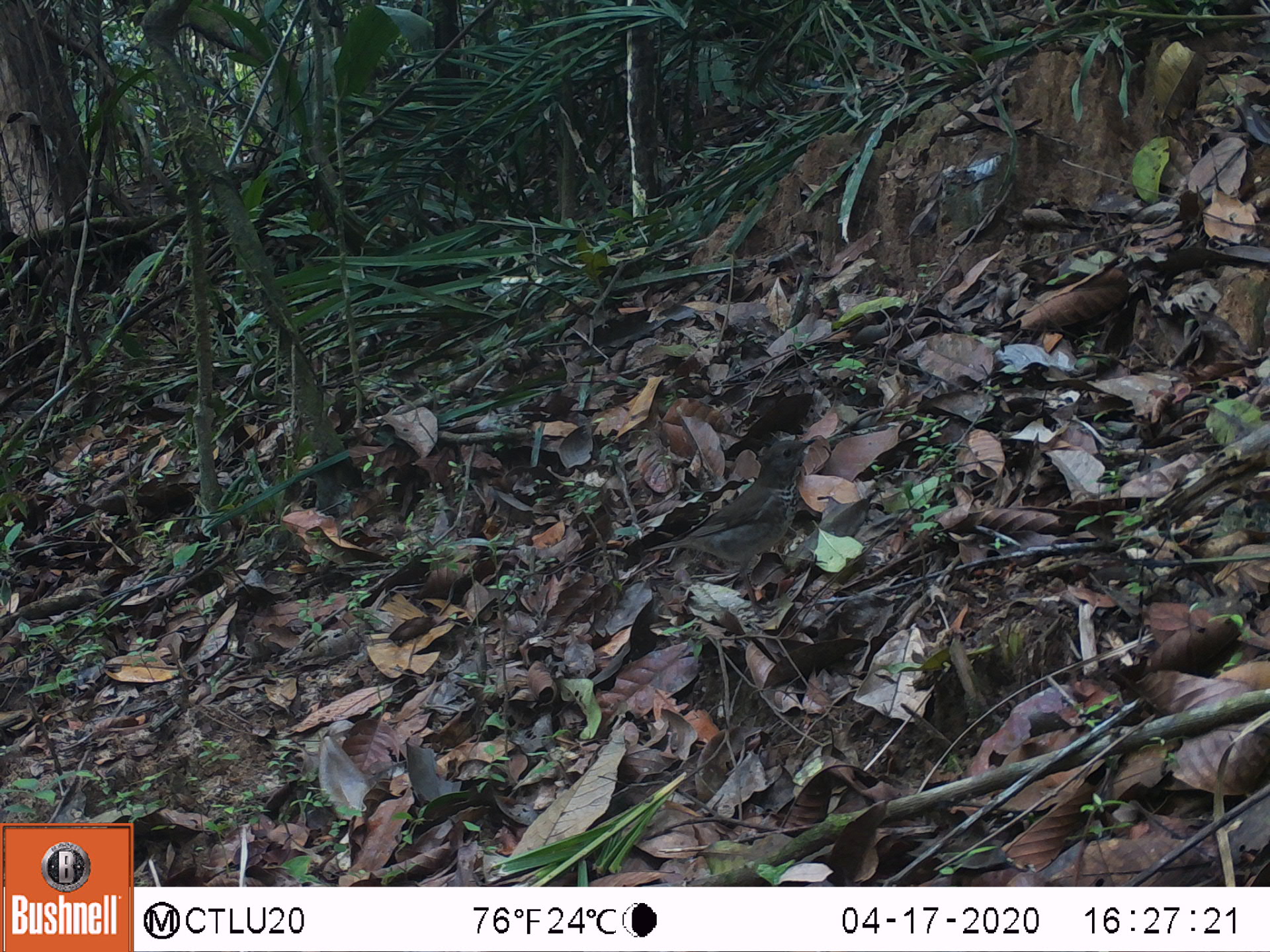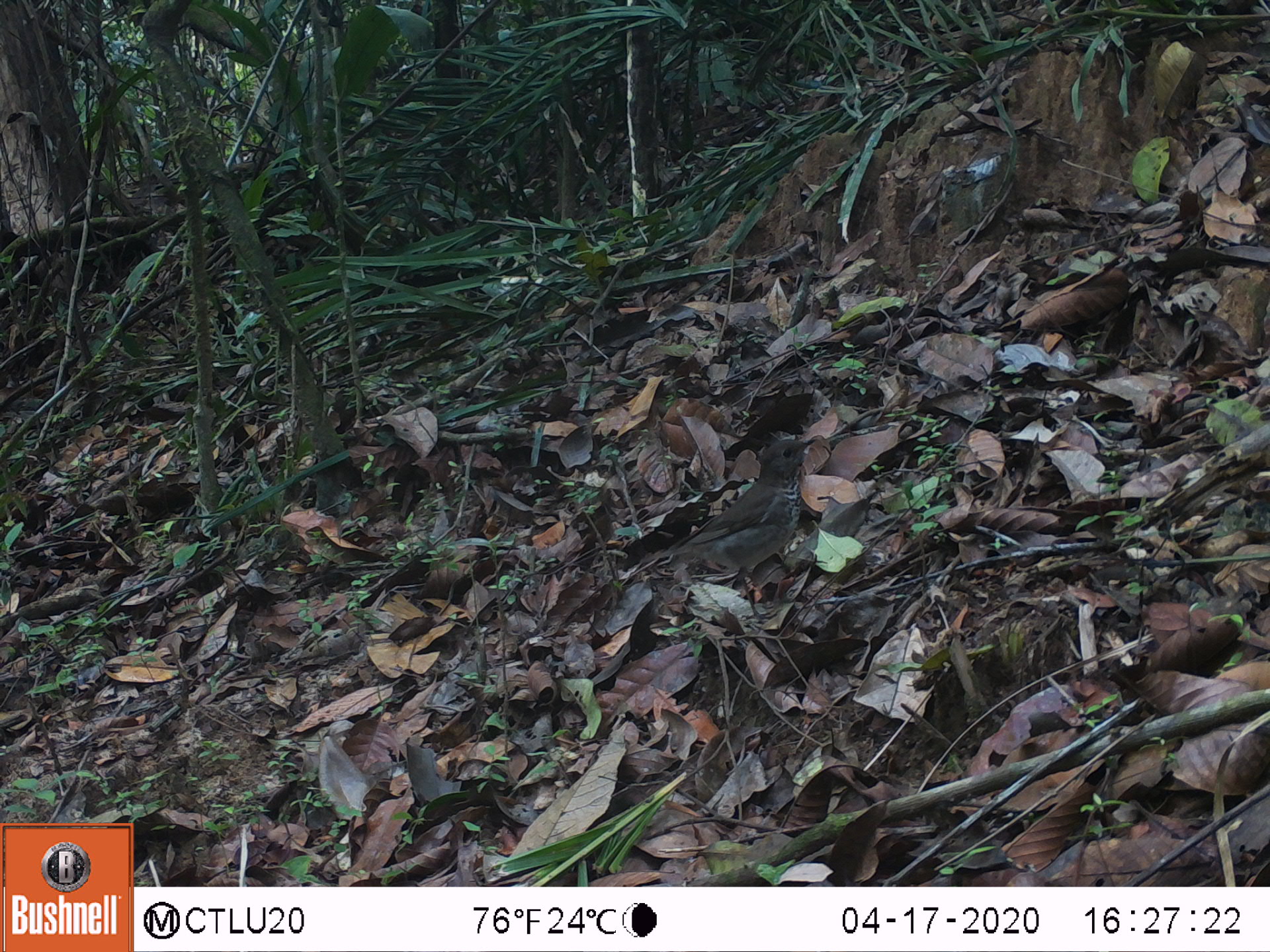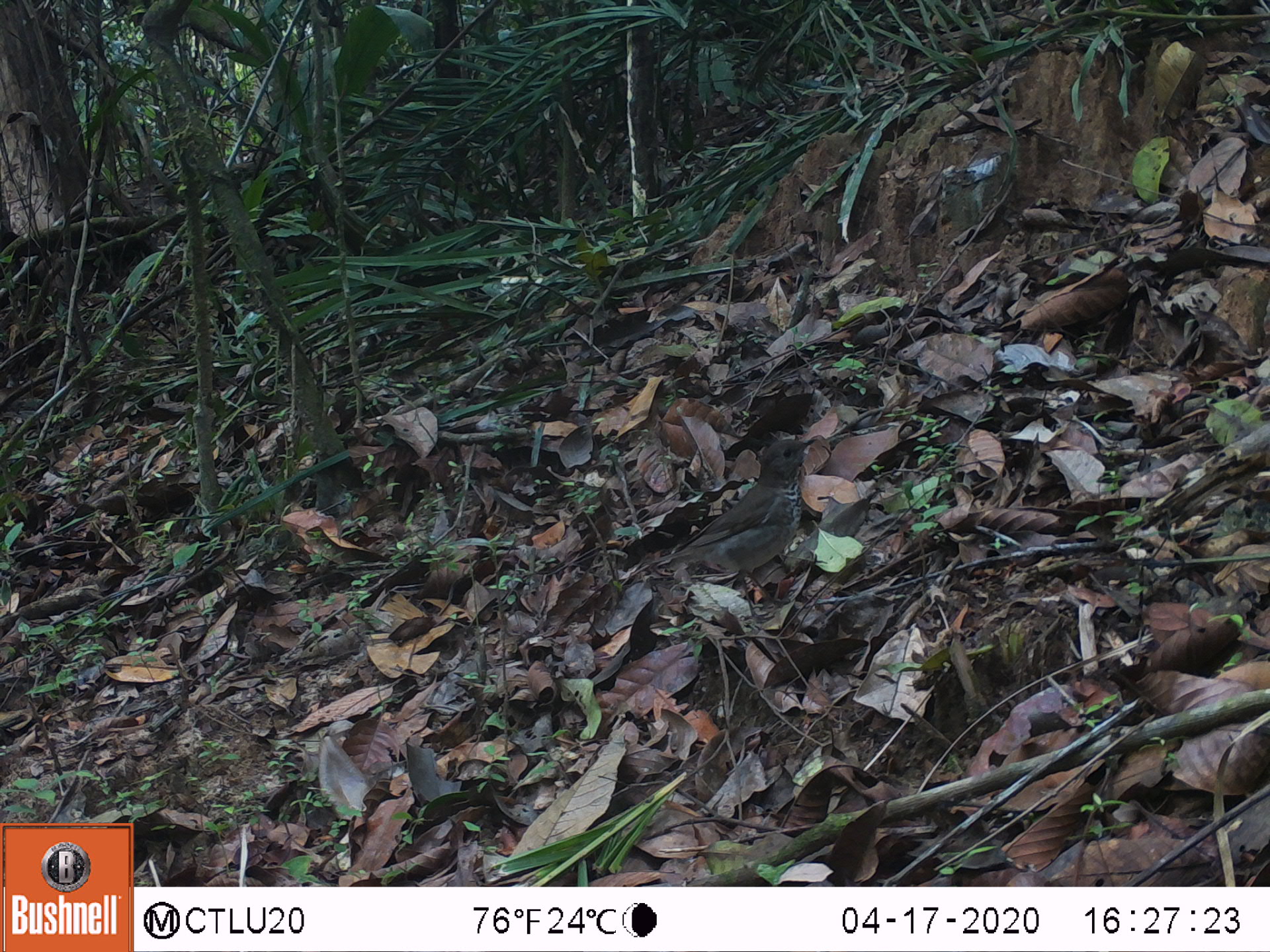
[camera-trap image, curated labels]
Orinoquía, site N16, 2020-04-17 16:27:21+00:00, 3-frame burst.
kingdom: Animalia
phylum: Chordata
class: Aves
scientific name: Aves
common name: bird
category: unknown bird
Unknown bird (bird) (Aves).